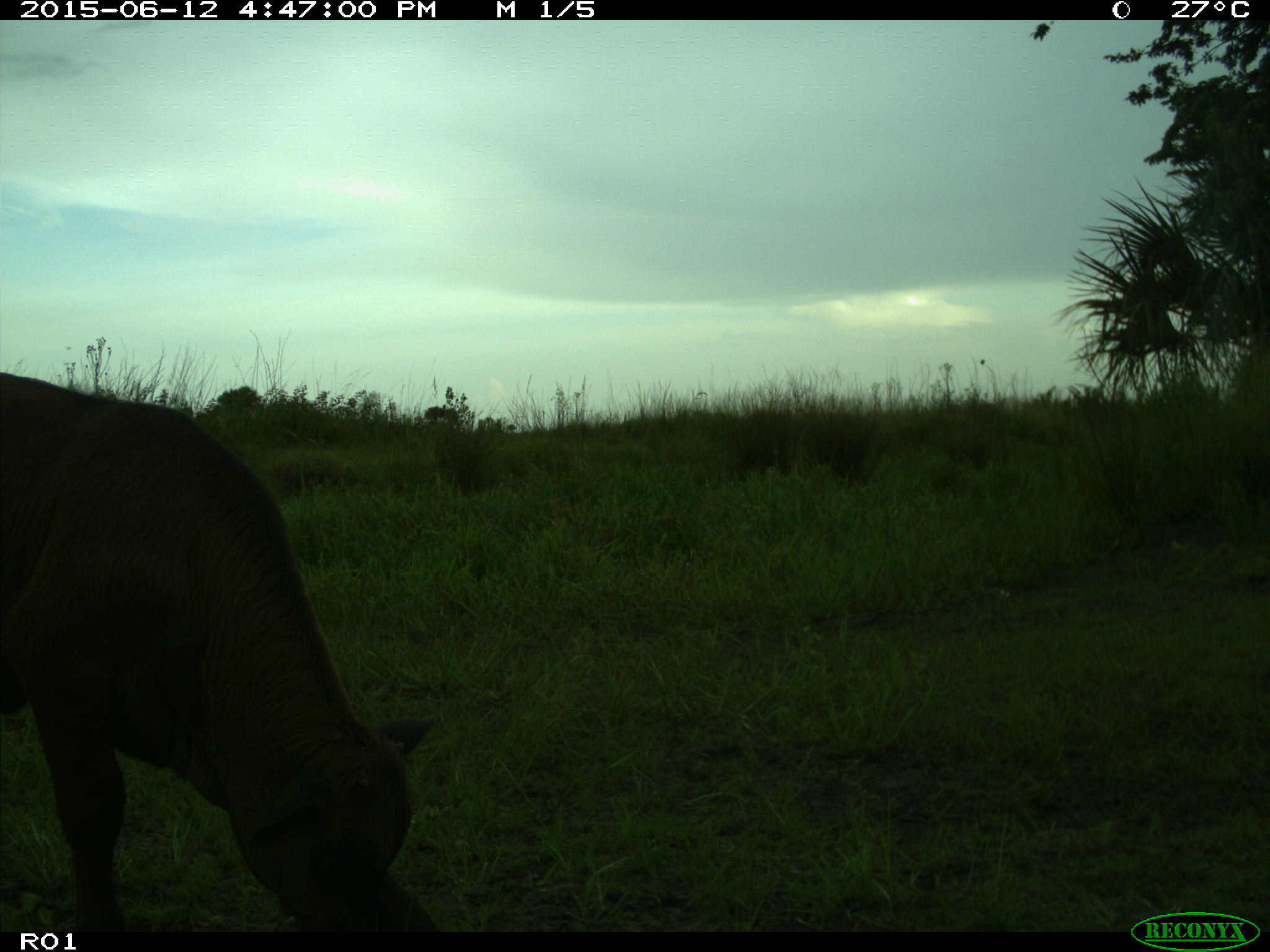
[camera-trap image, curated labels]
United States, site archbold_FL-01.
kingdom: Animalia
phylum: Chordata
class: Mammalia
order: Artiodactyla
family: Bovidae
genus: Bos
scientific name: Bos taurus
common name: domestic cow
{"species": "Bos taurus (domestic cow)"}